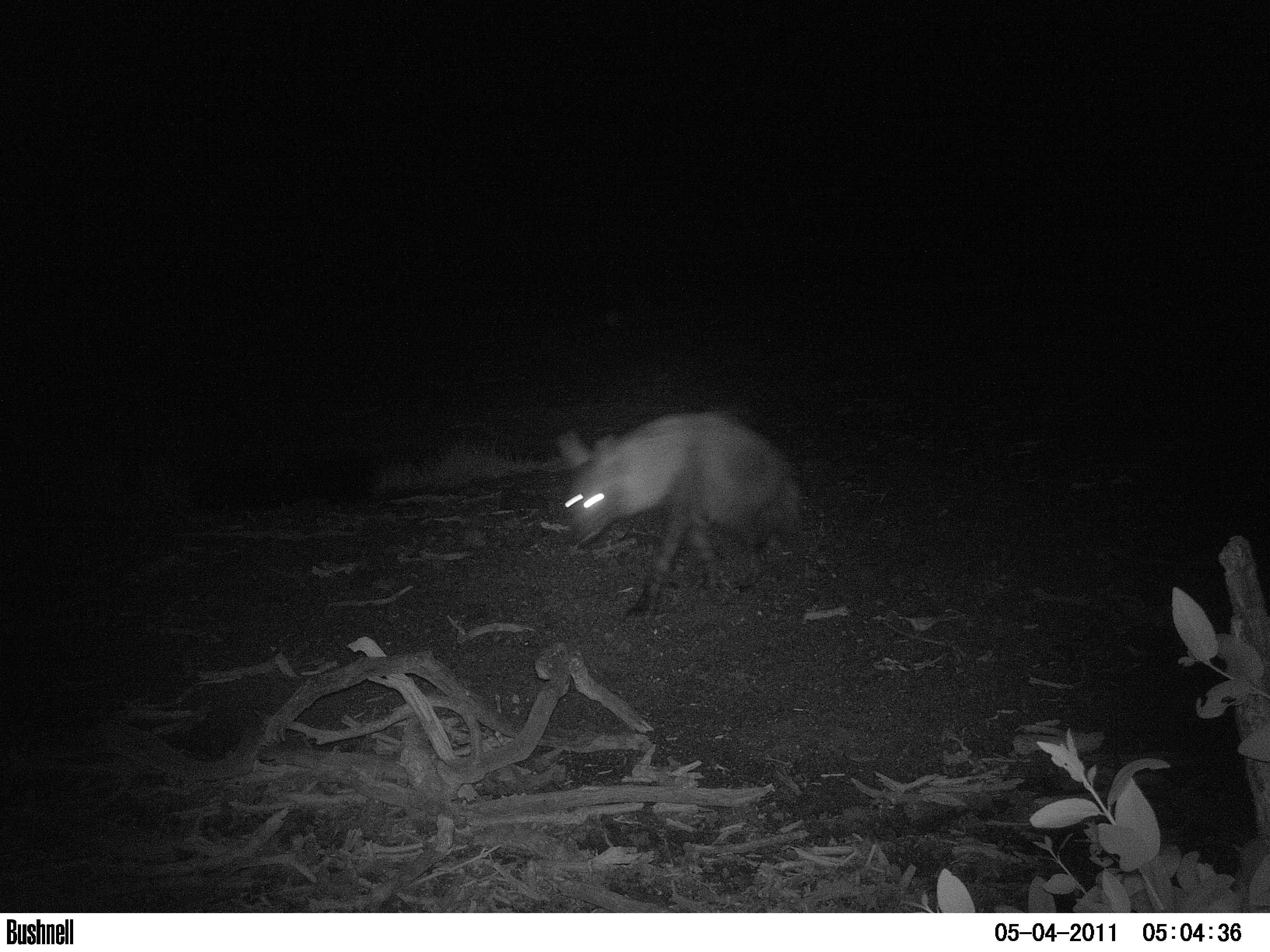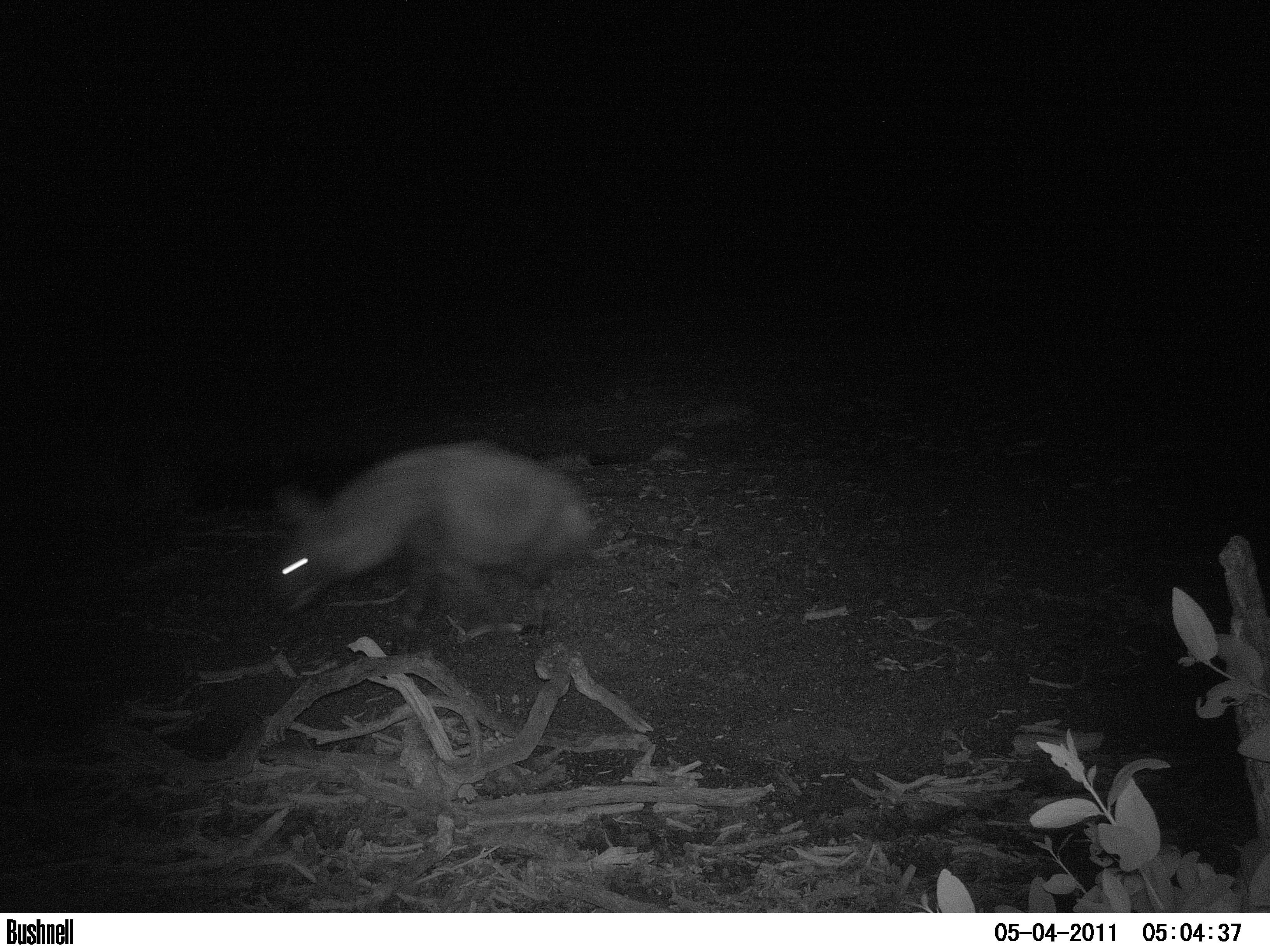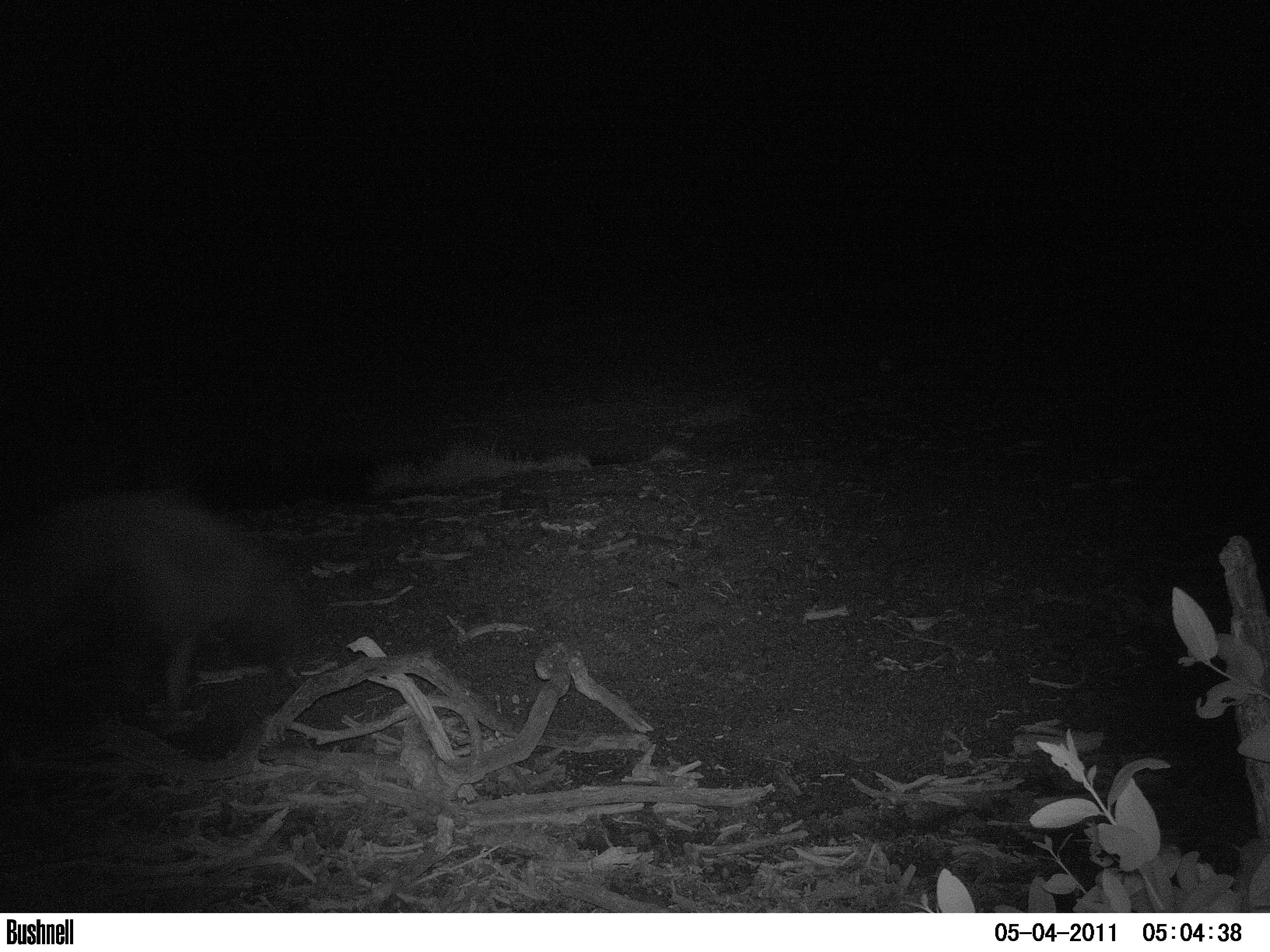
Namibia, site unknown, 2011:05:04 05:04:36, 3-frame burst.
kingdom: Animalia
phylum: Chordata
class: Mammalia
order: Carnivora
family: Hyaenidae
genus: Parahyaena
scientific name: Parahyaena brunnea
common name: brown hyena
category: hyaena brunnea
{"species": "hyaena brunnea (brown hyena) (Parahyaena brunnea)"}